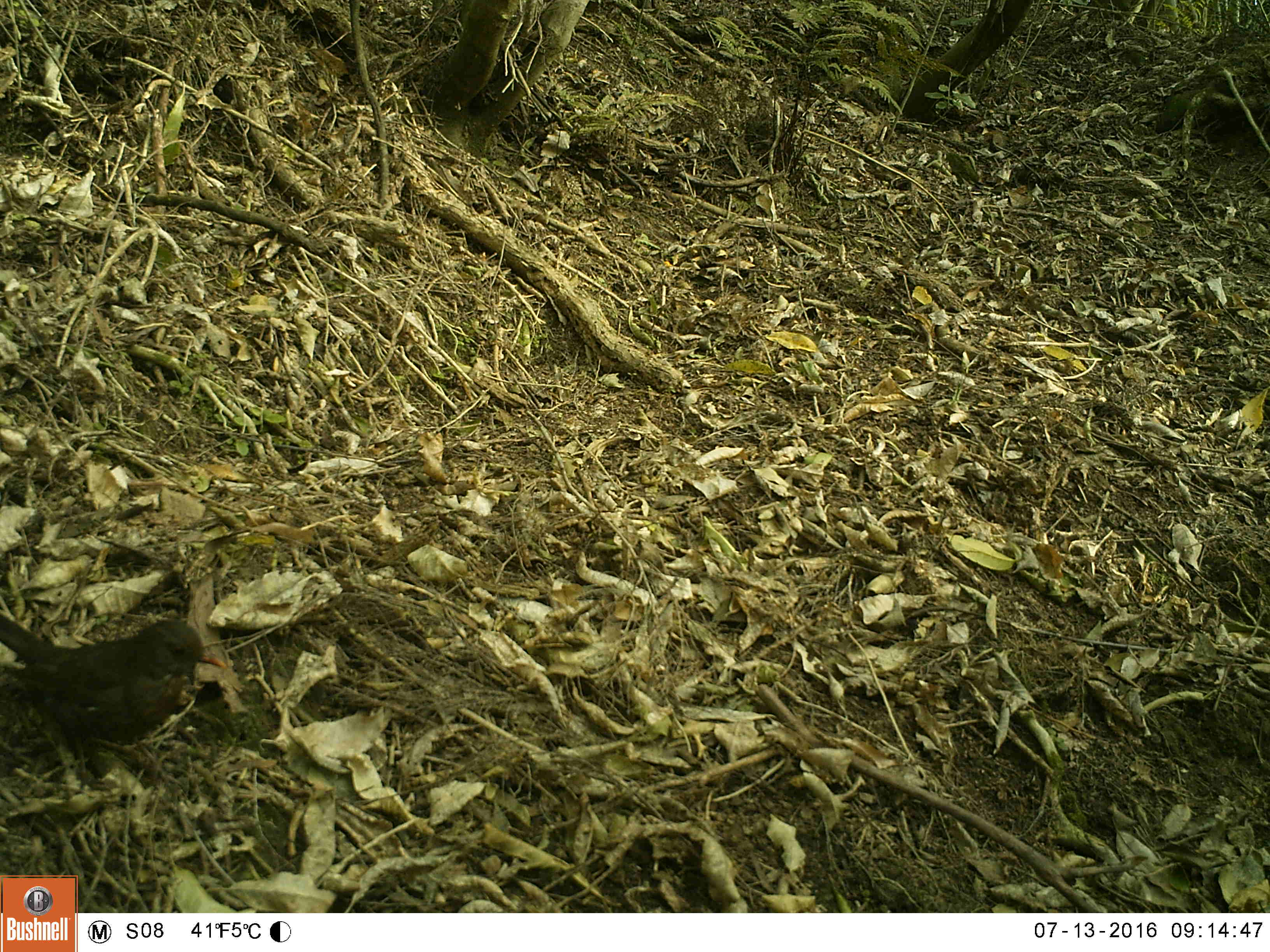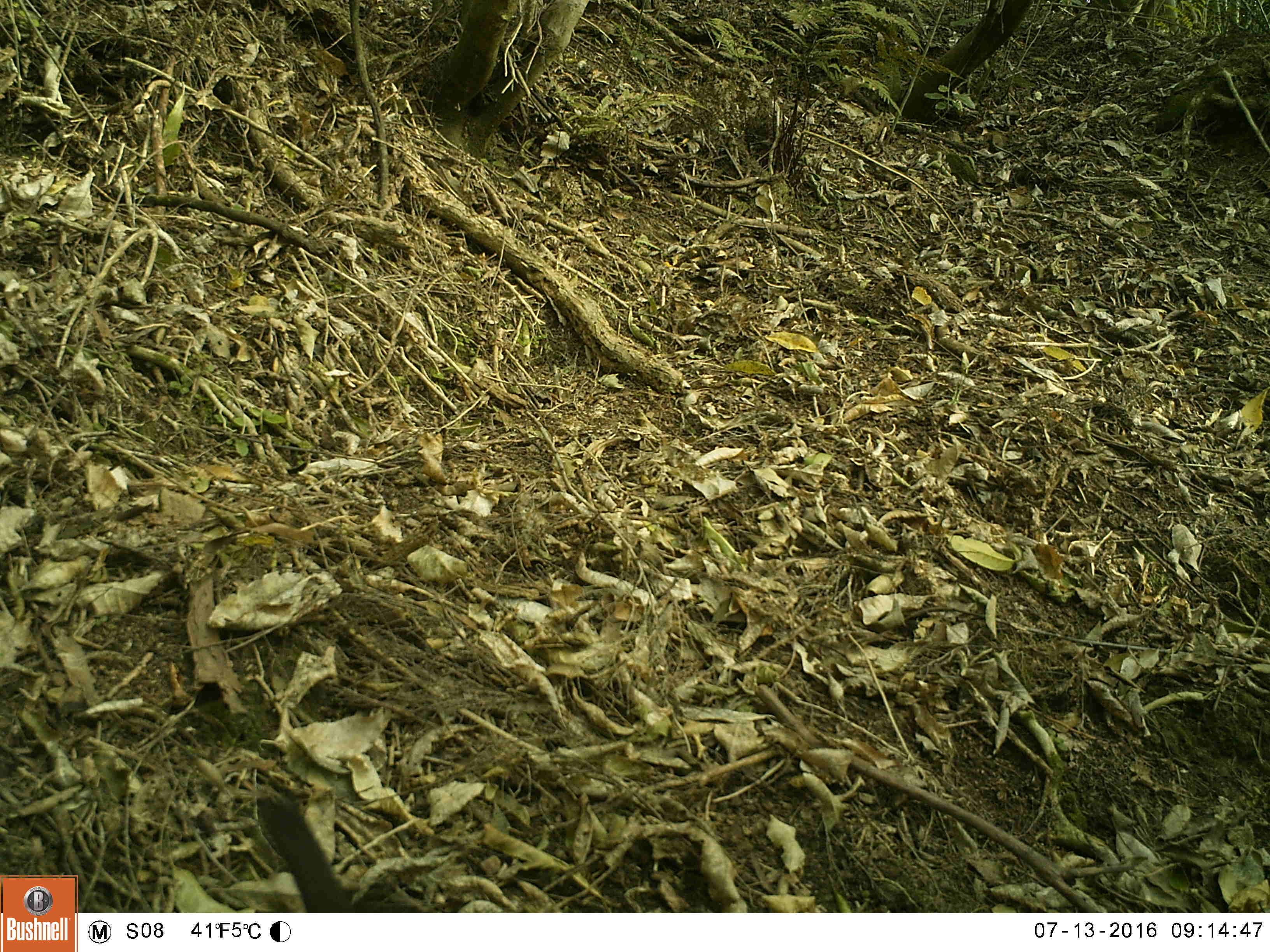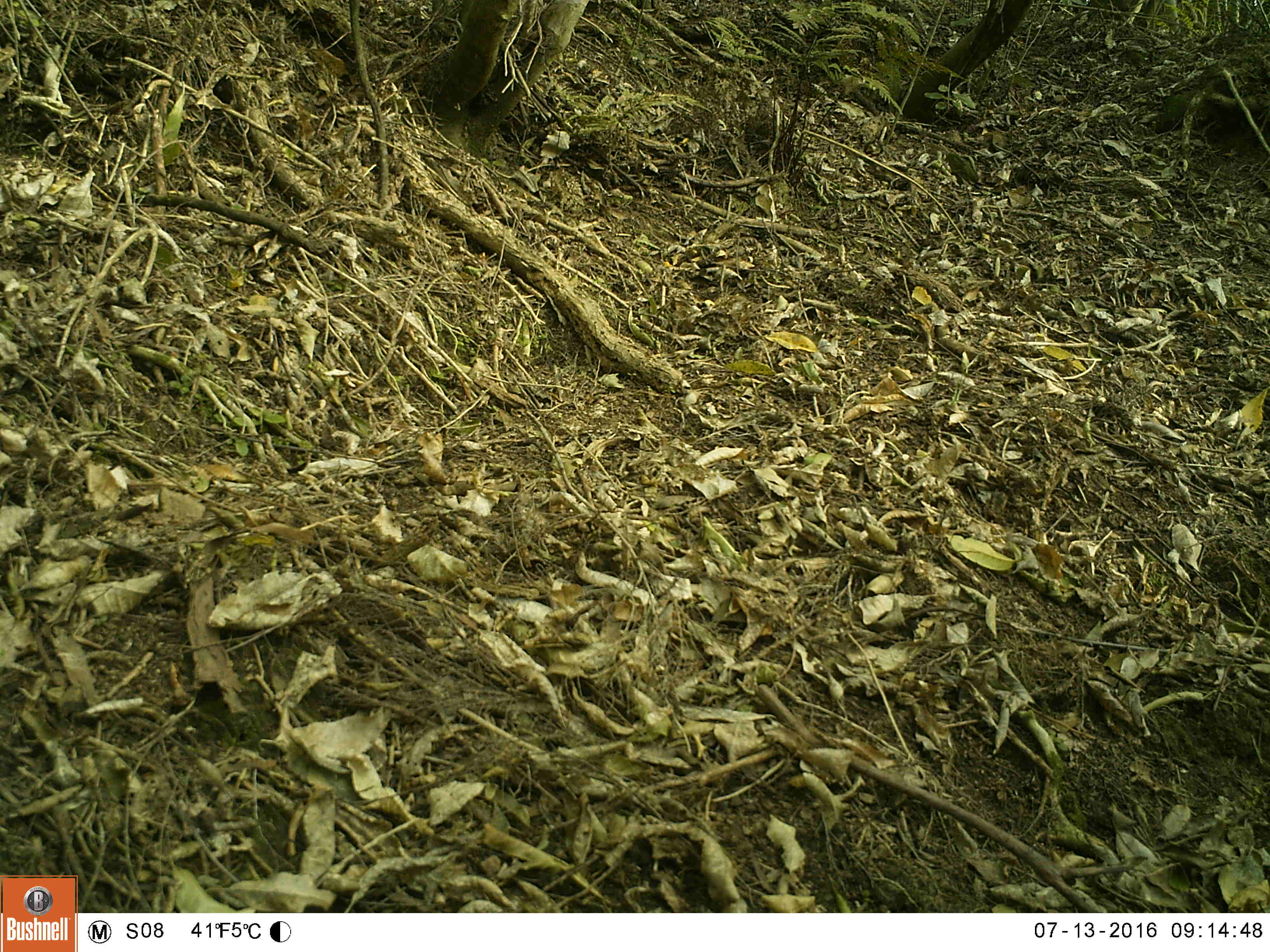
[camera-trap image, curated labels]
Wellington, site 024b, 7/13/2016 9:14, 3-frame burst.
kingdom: Animalia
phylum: Chordata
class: Aves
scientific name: Aves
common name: bird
Bird (Aves).